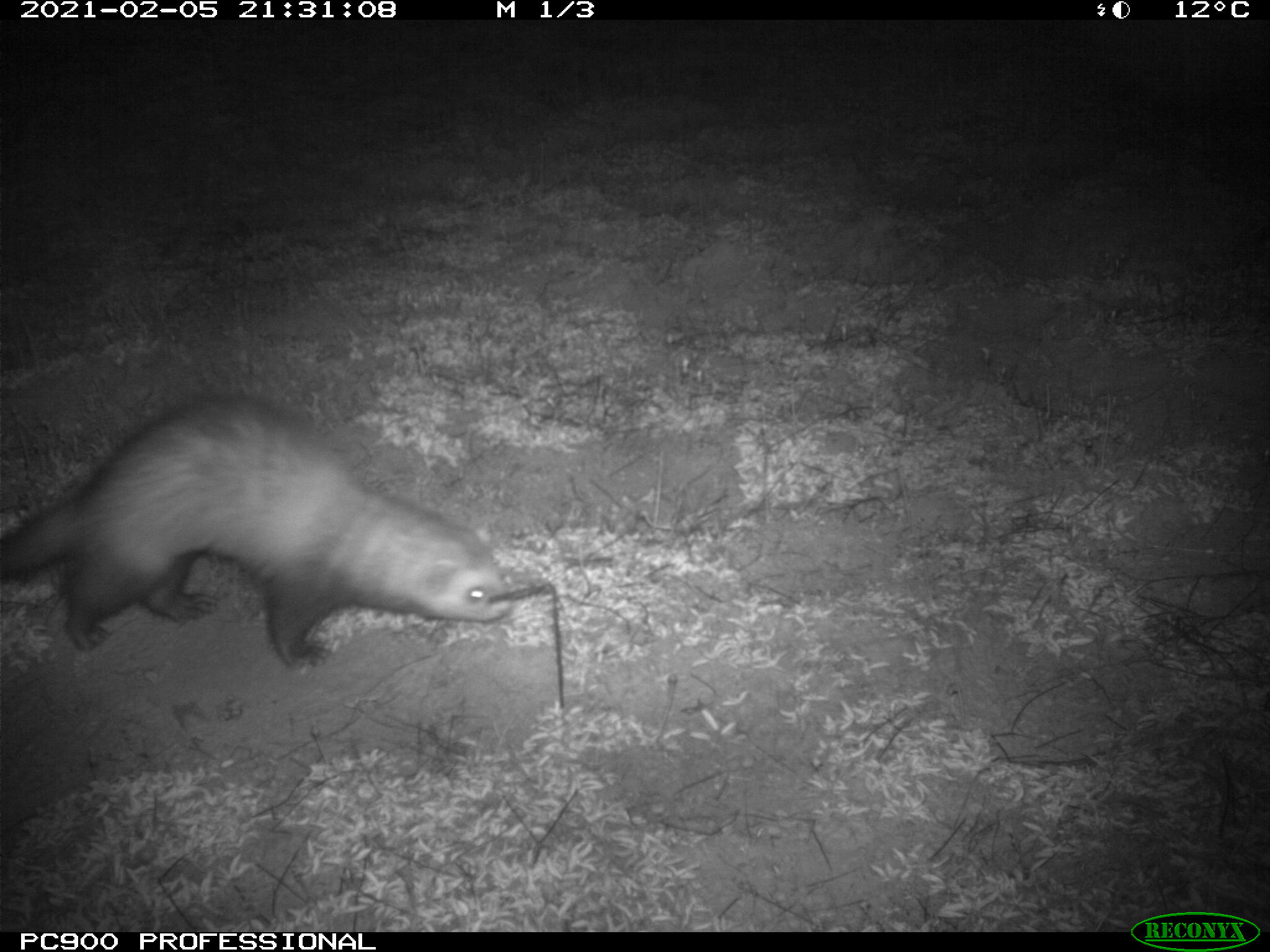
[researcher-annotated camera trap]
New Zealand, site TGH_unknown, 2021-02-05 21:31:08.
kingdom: Animalia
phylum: Chordata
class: Mammalia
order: Carnivora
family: Mustelidae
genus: Mustela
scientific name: Mustela furo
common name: ferret